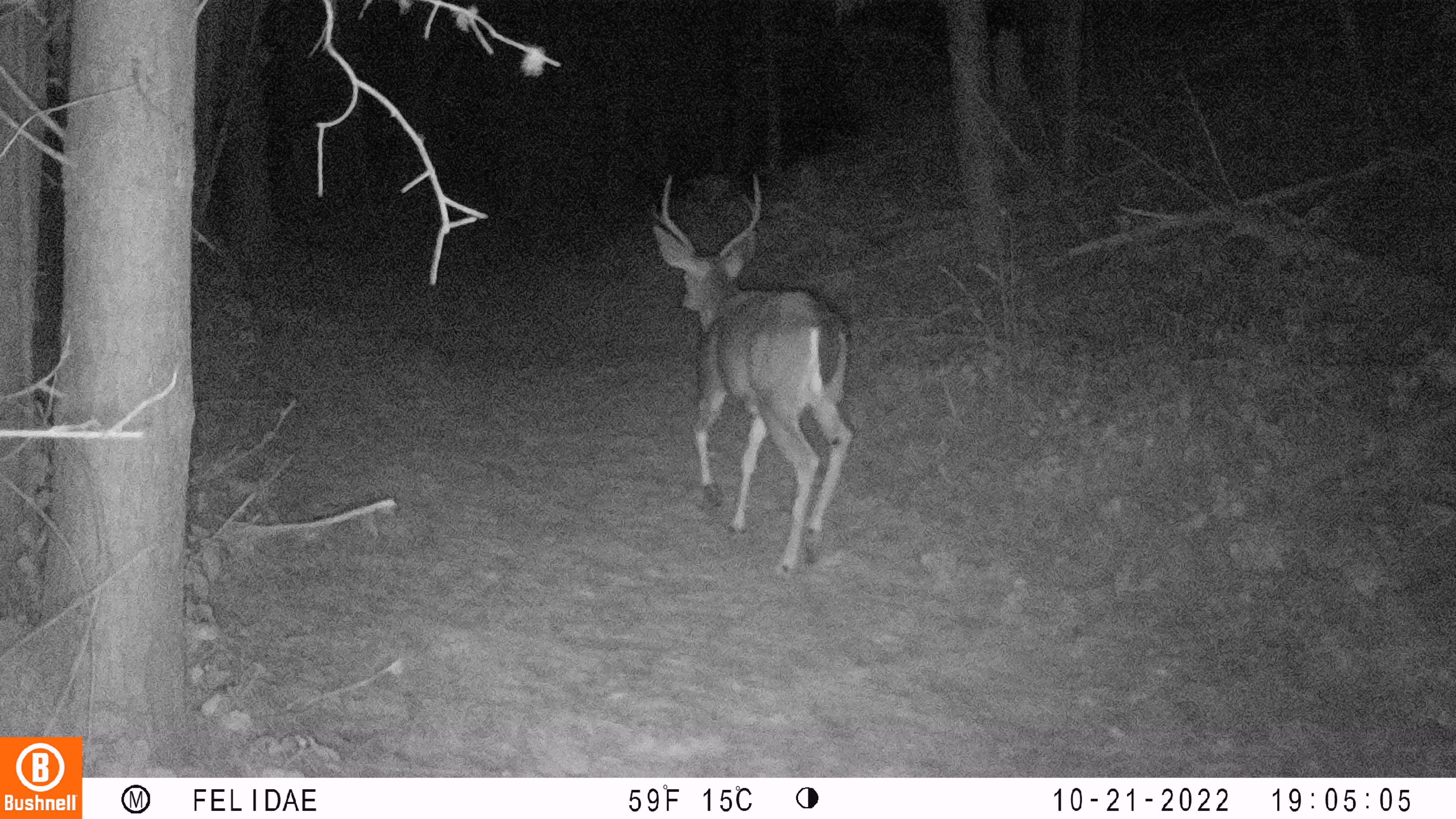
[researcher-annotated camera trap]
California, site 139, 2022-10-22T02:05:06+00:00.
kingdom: Animalia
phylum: Chordata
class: Mammalia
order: Artiodactyla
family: Cervidae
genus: Odocoileus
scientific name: Odocoileus hemionus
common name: mule deer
Mule deer (Odocoileus hemionus).